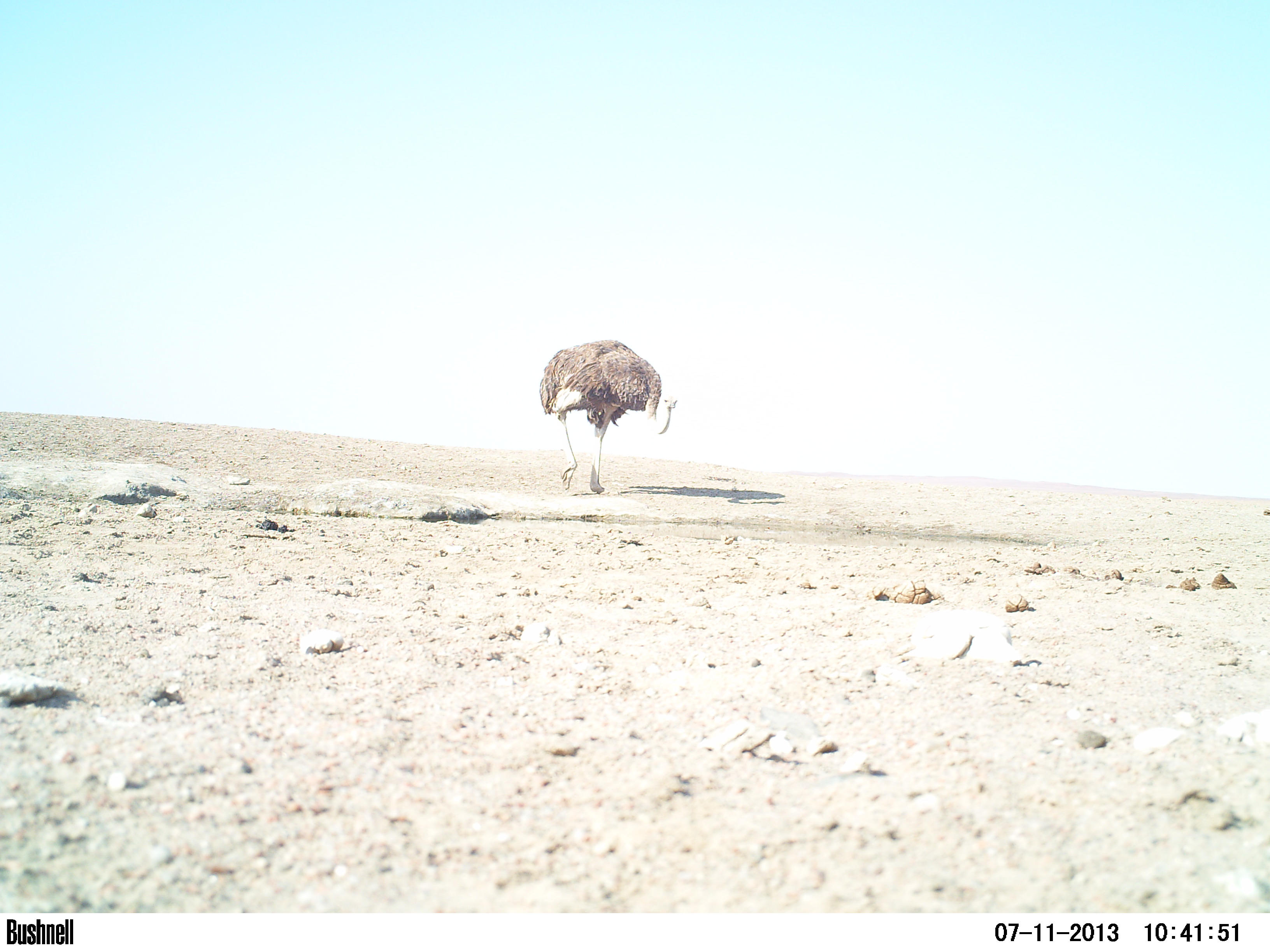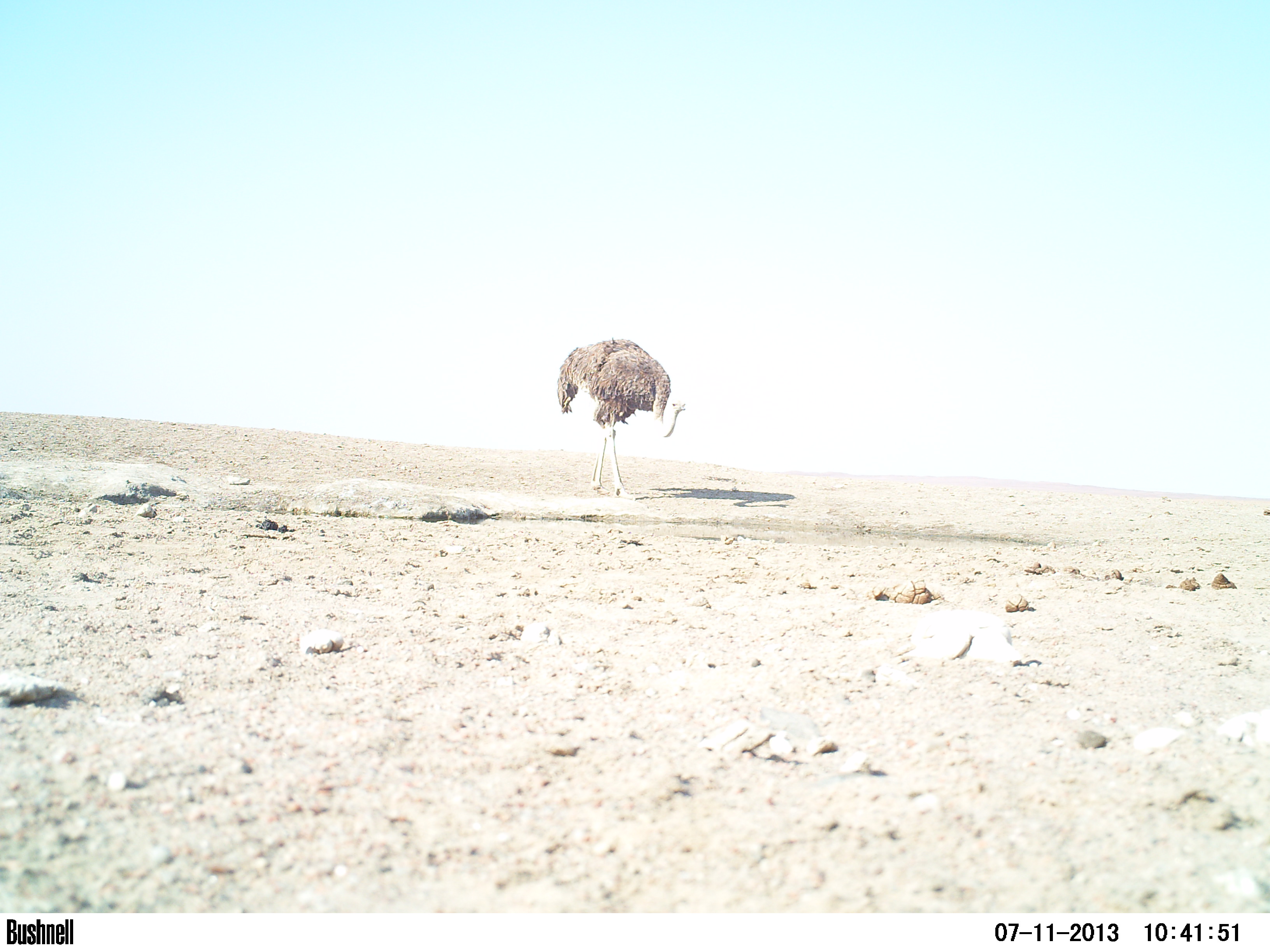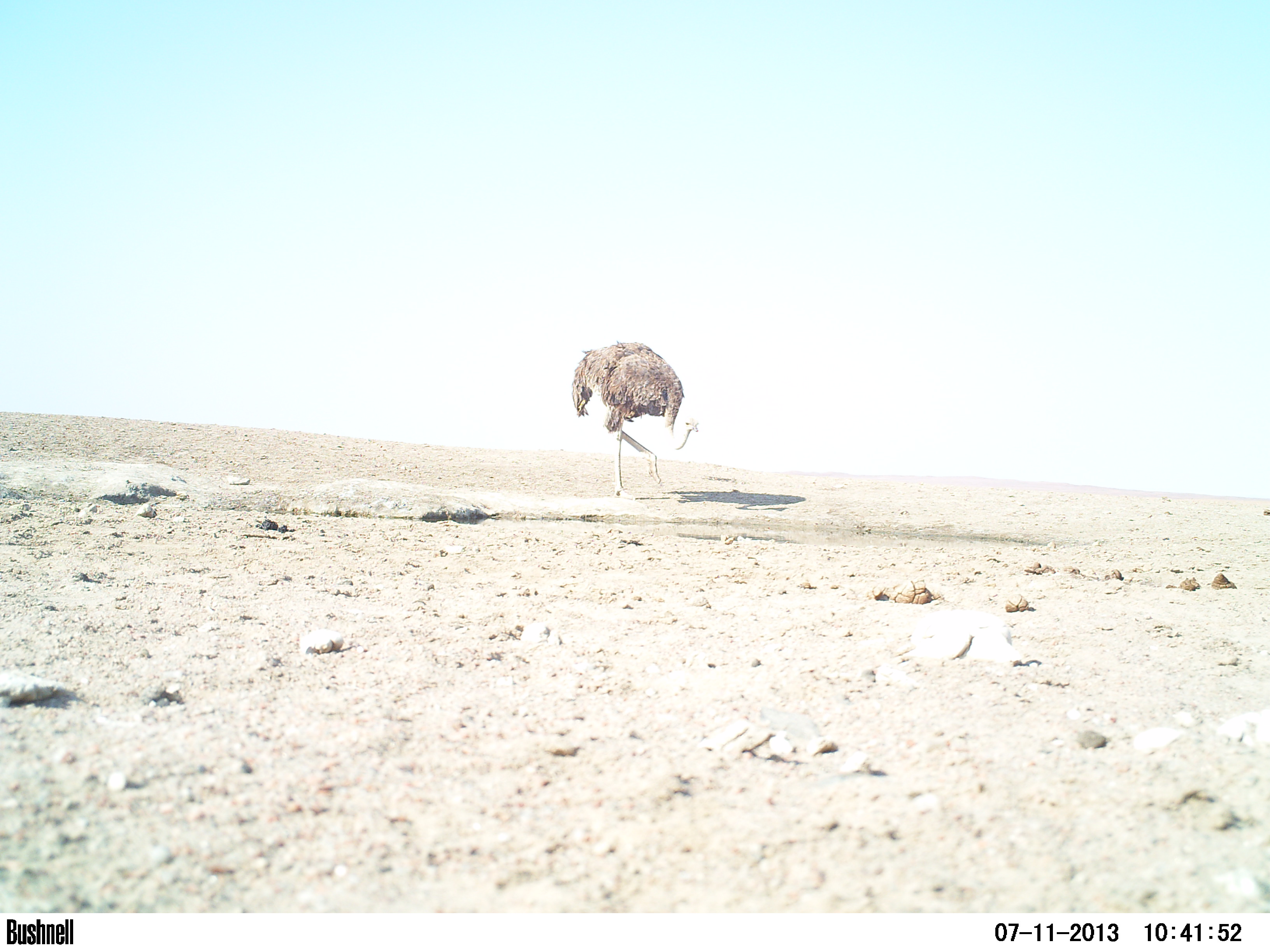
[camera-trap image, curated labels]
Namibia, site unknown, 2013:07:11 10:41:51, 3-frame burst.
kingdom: Animalia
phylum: Chordata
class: Aves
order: Struthioniformes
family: Struthionidae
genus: Struthio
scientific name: Struthio camelus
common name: common ostrich